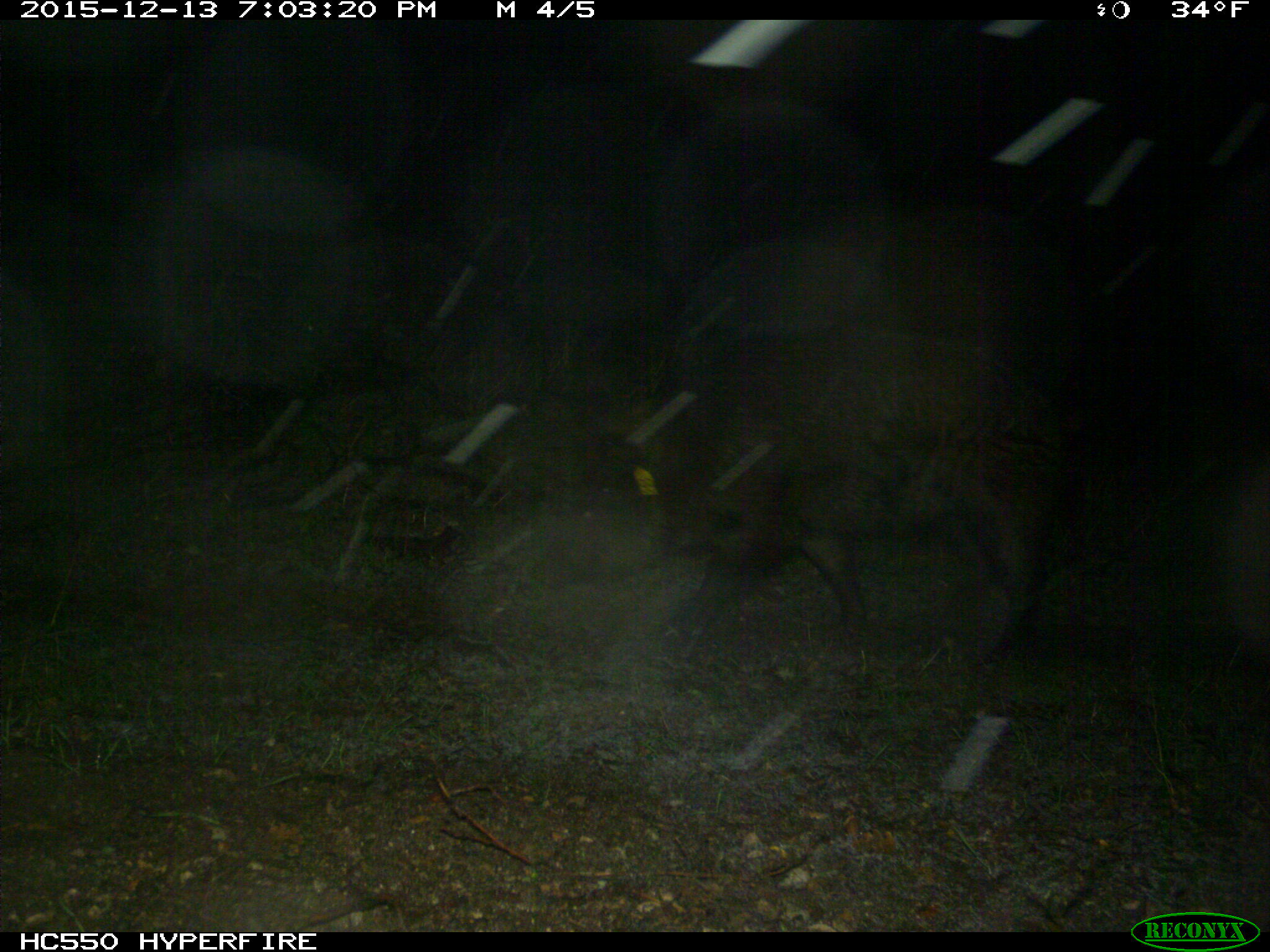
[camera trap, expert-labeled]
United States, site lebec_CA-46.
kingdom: Animalia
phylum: Chordata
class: Mammalia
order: Artiodactyla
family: Suidae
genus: Sus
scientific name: Sus scrofa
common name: wild boar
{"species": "Sus scrofa (wild boar)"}